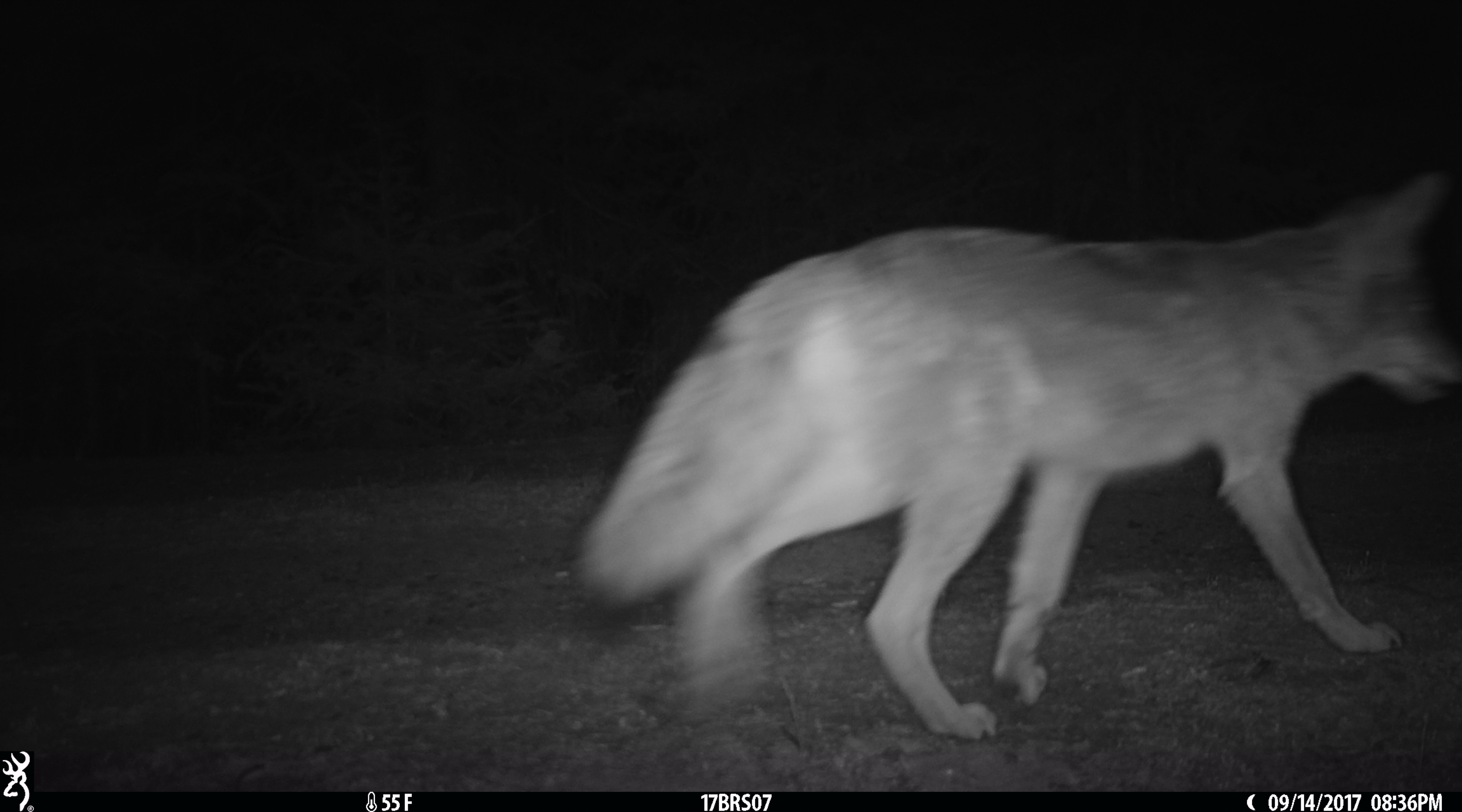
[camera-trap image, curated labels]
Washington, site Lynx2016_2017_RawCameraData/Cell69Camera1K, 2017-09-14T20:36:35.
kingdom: Animalia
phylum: Chordata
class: Mammalia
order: Carnivora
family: Canidae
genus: Canis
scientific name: Canis latrans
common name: coyote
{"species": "Canis latrans (coyote)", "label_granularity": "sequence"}